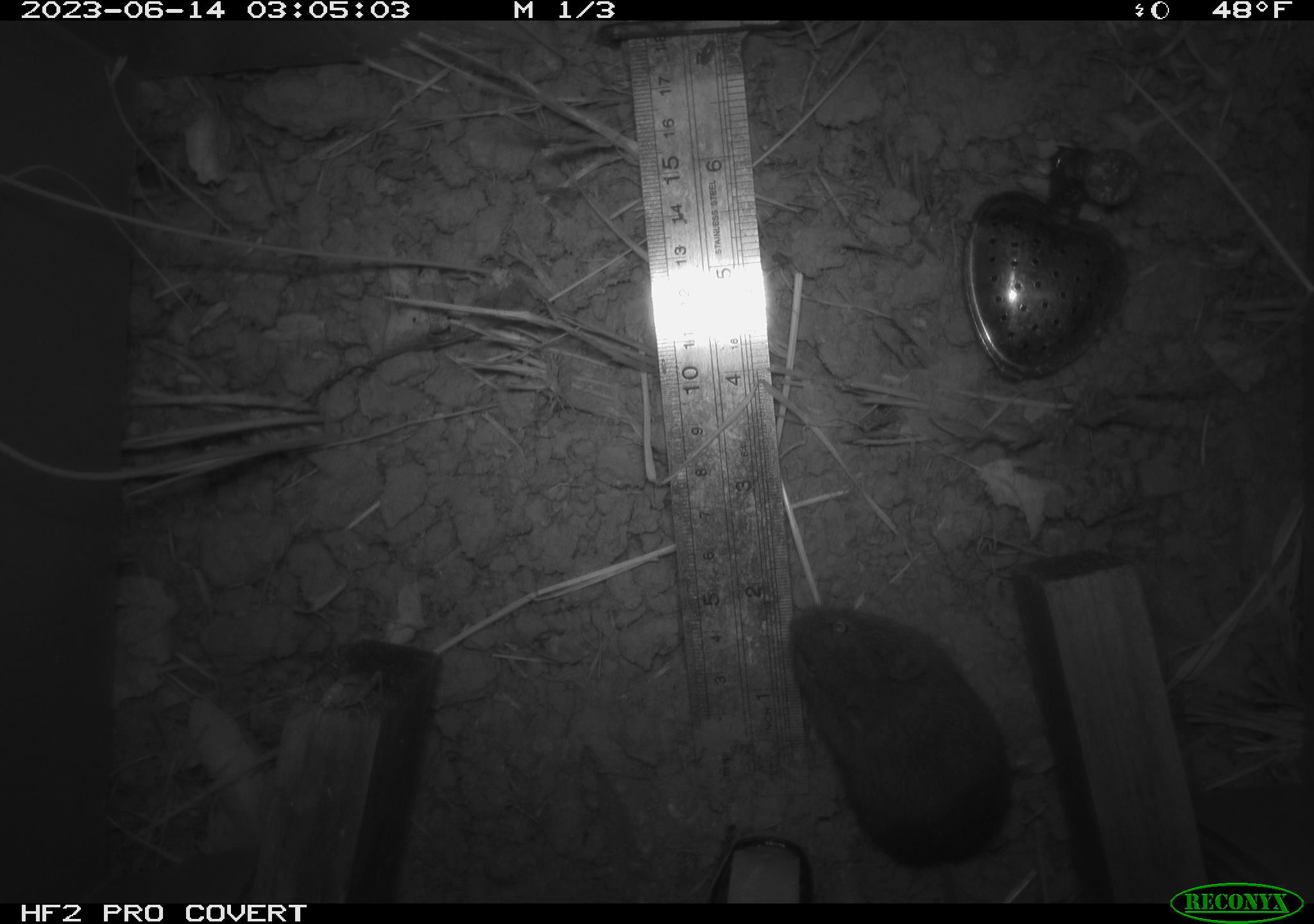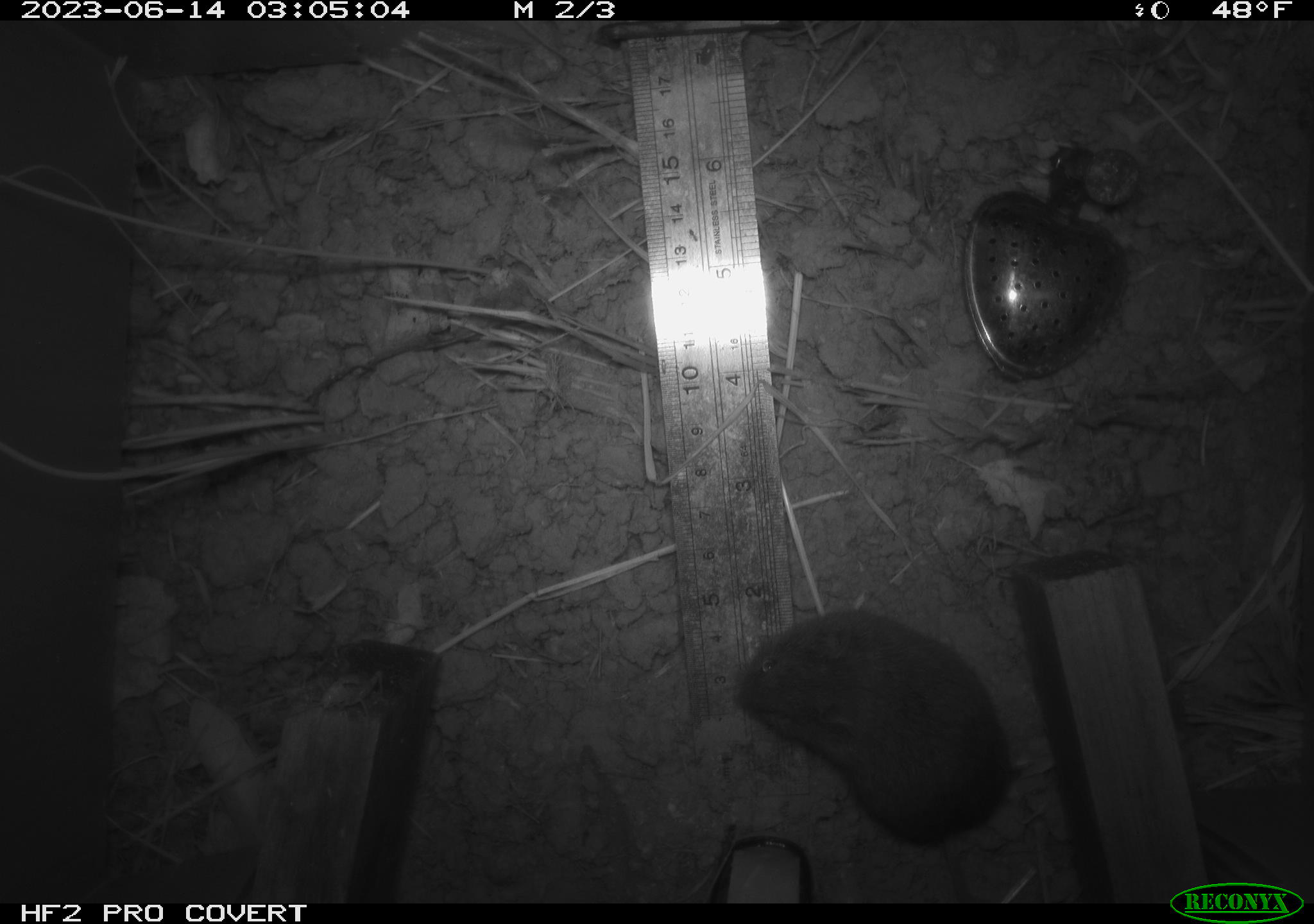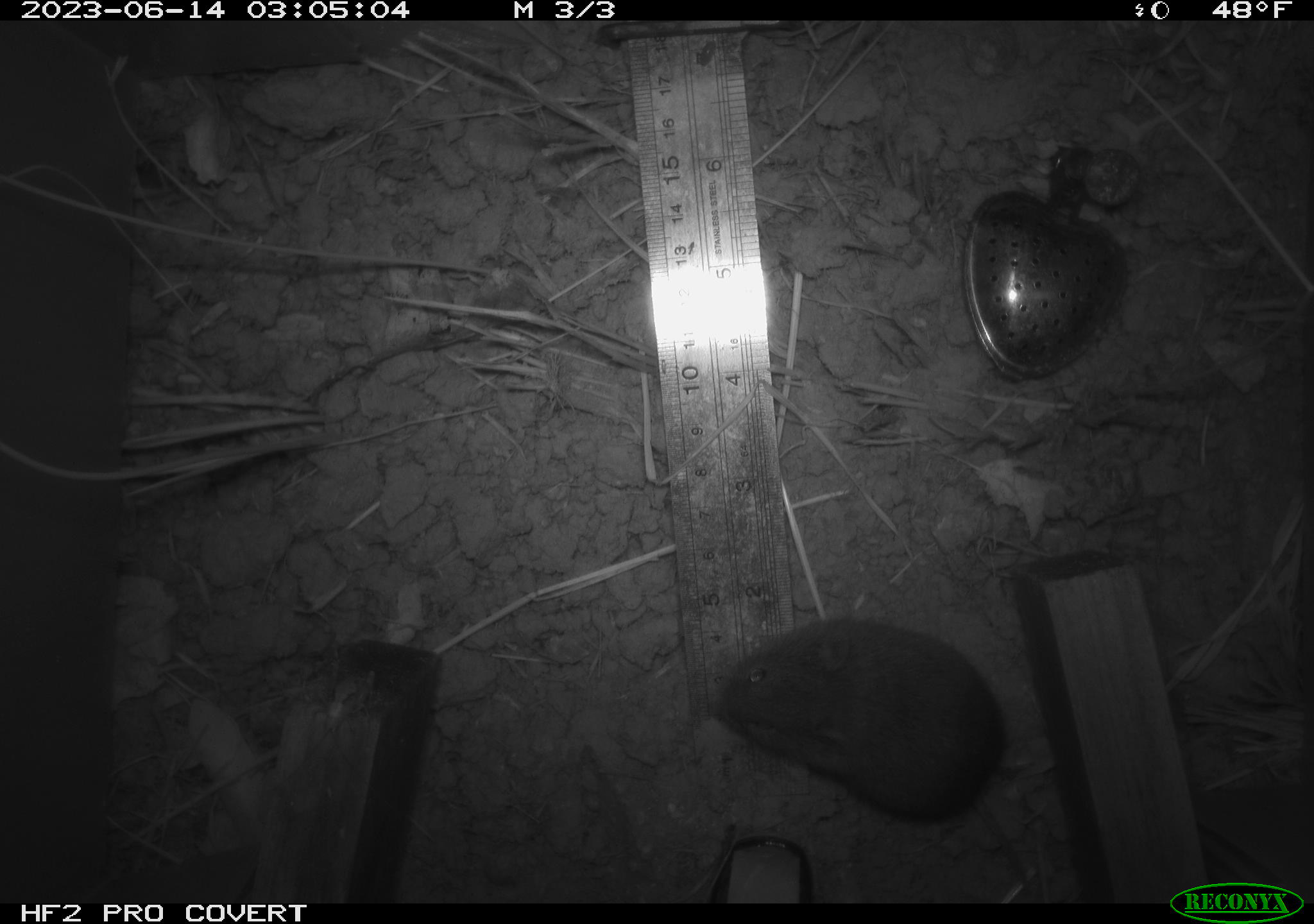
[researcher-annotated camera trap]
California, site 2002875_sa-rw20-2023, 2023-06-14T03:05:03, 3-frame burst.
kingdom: Animalia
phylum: Chordata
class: Mammalia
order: Rodentia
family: Cricetidae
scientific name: Arvicolinae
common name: voles, lemmings, and muskrats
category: arvicolinae subfamily